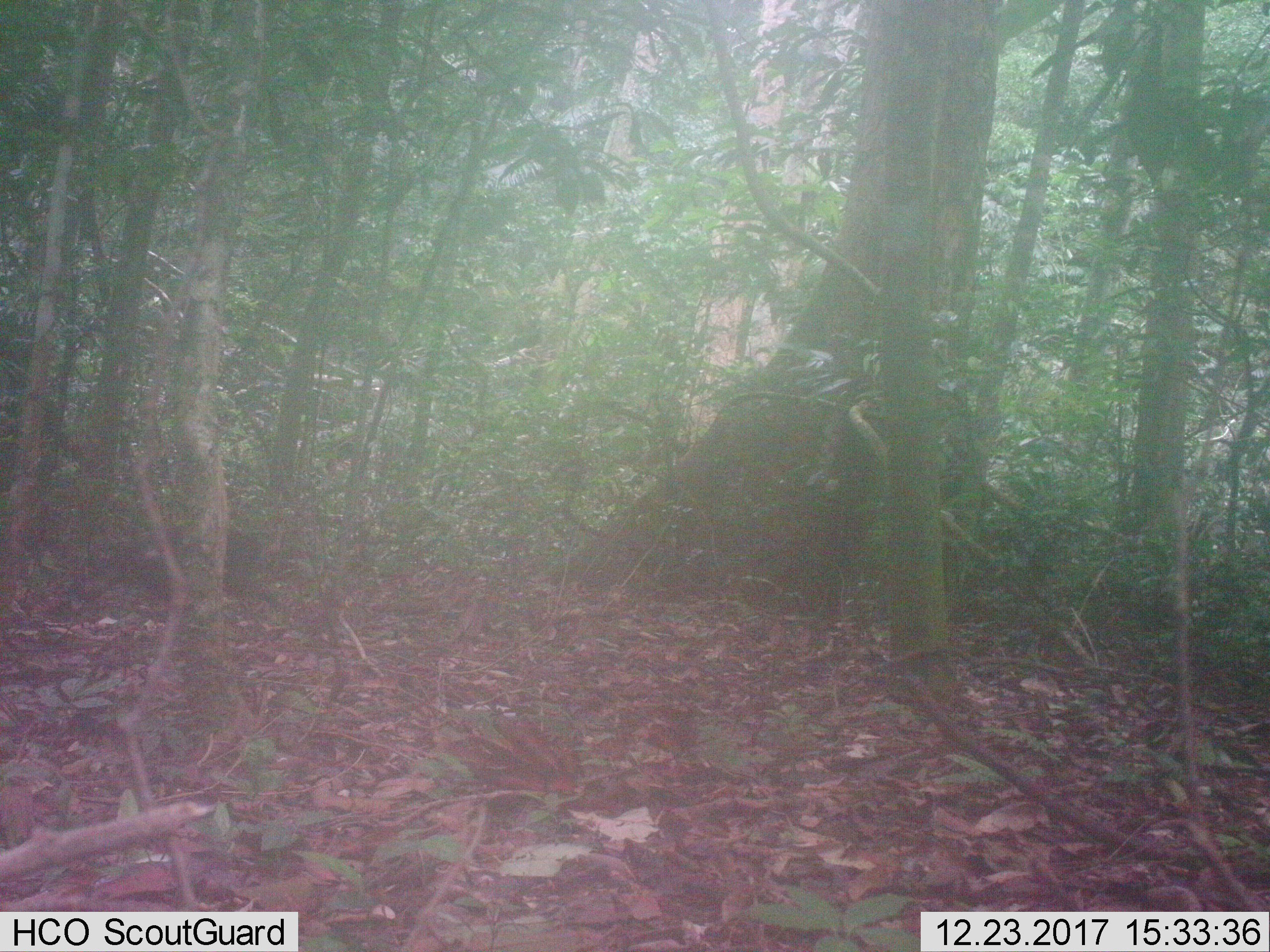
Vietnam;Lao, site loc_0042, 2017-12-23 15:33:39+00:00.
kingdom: Animalia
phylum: Chordata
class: Mammalia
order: Primates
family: Cercopithecidae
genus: Macaca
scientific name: Macaca arctoides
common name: stump-tailed macaque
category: stump tailed macaque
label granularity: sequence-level